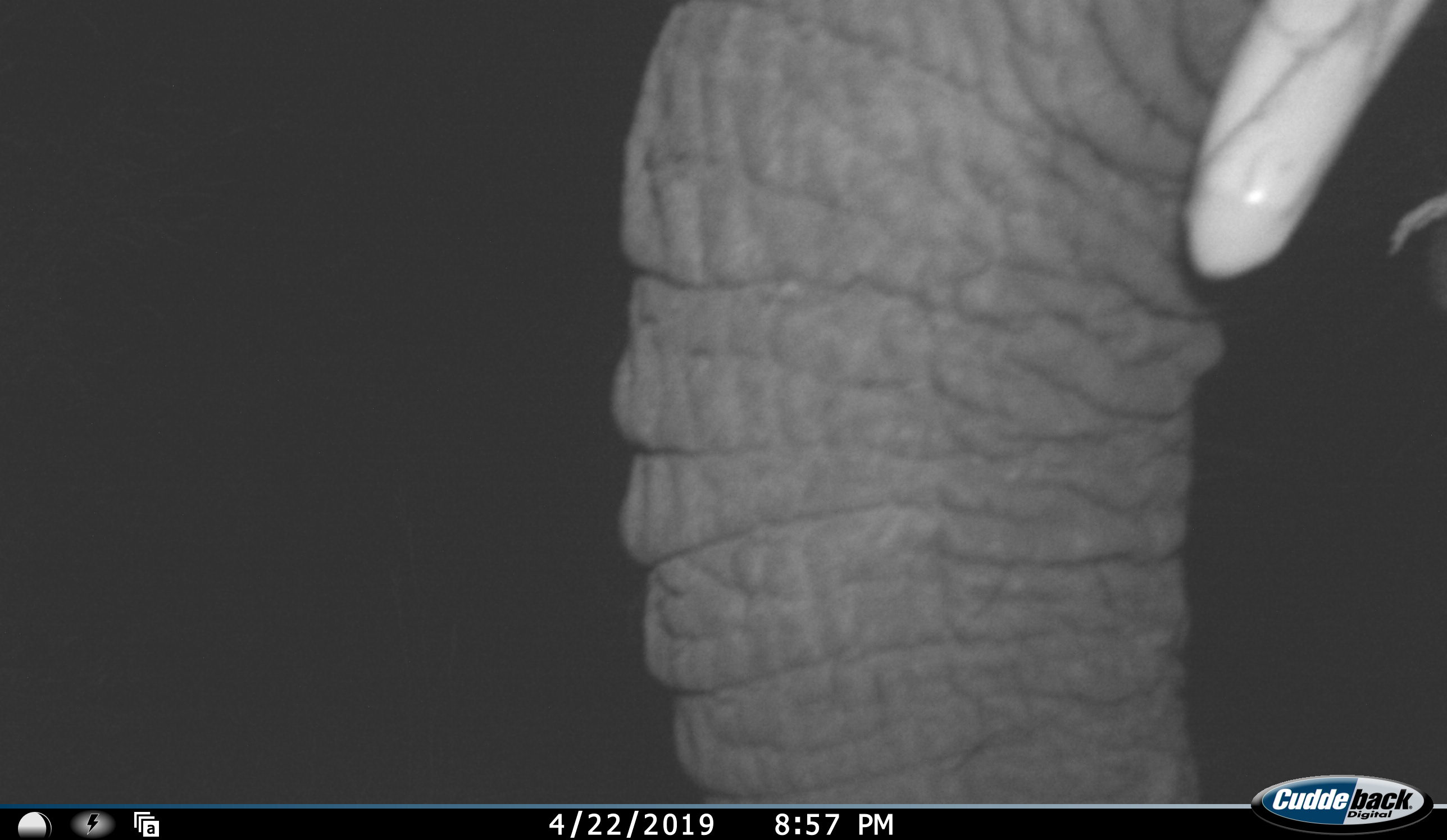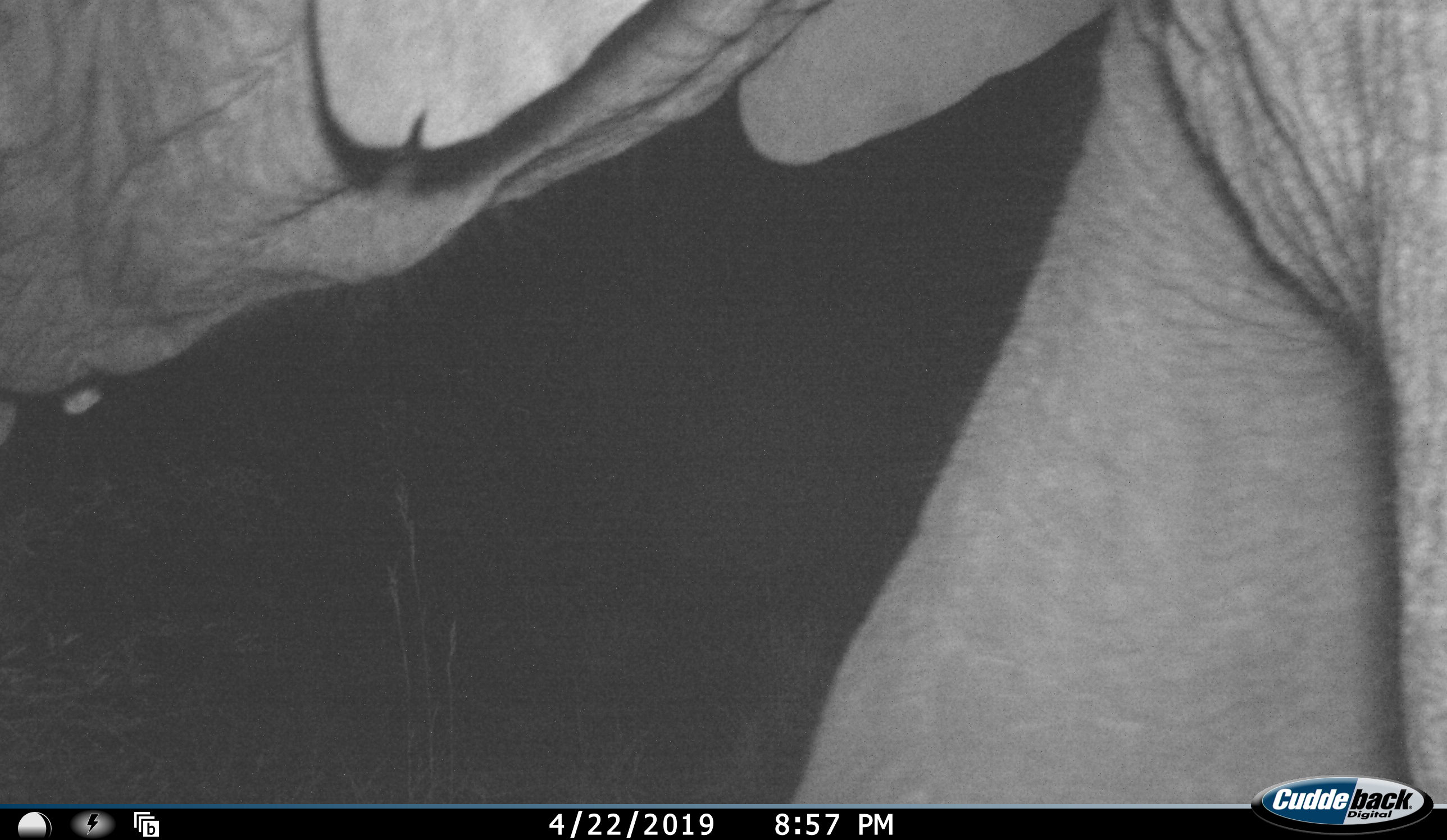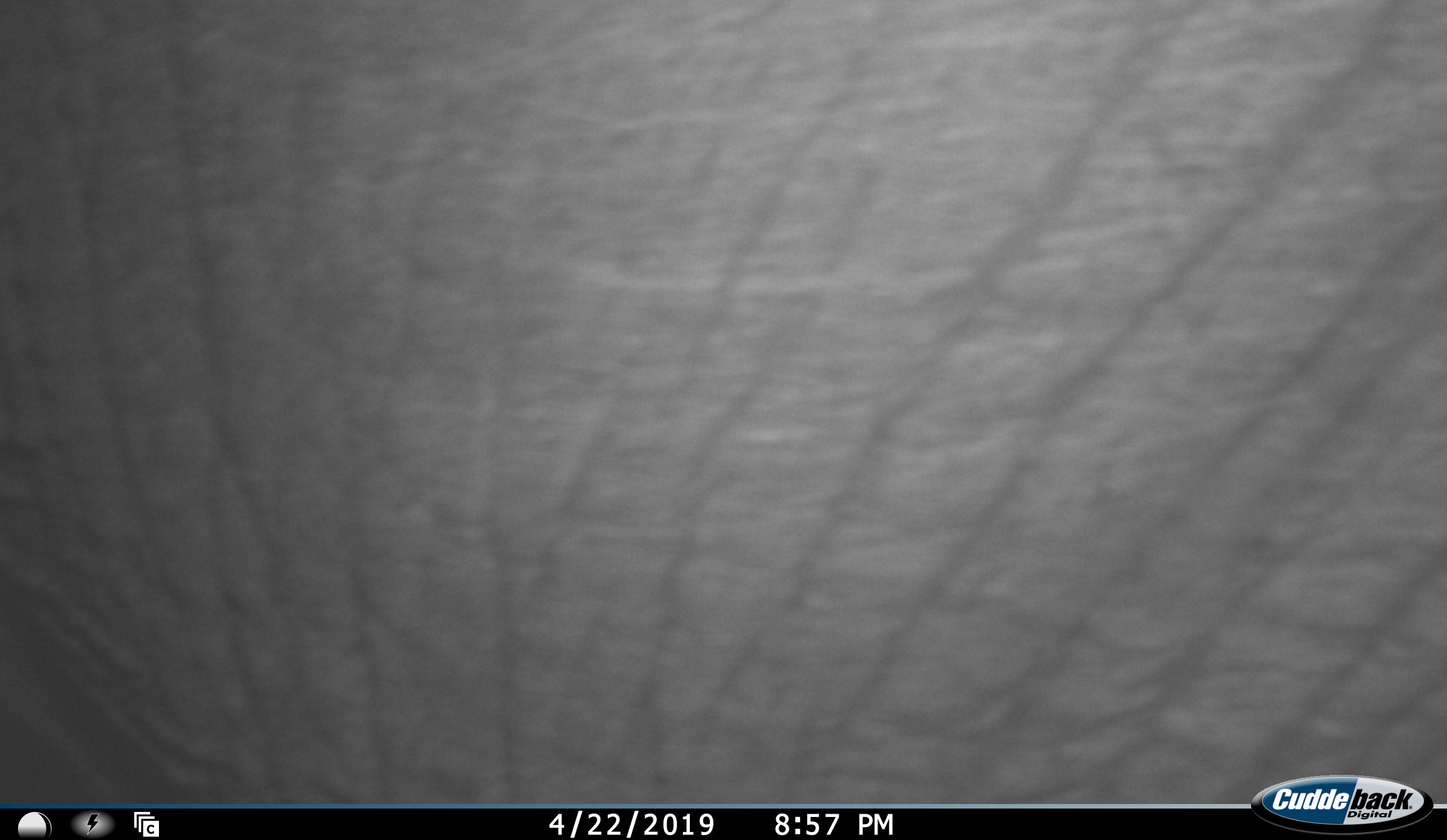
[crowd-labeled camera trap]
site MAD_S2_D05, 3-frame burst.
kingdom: Animalia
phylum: Chordata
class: Mammalia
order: Proboscidea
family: Elephantidae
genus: Loxodonta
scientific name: Loxodonta africana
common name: african bush elephant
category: elephant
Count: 1.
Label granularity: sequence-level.